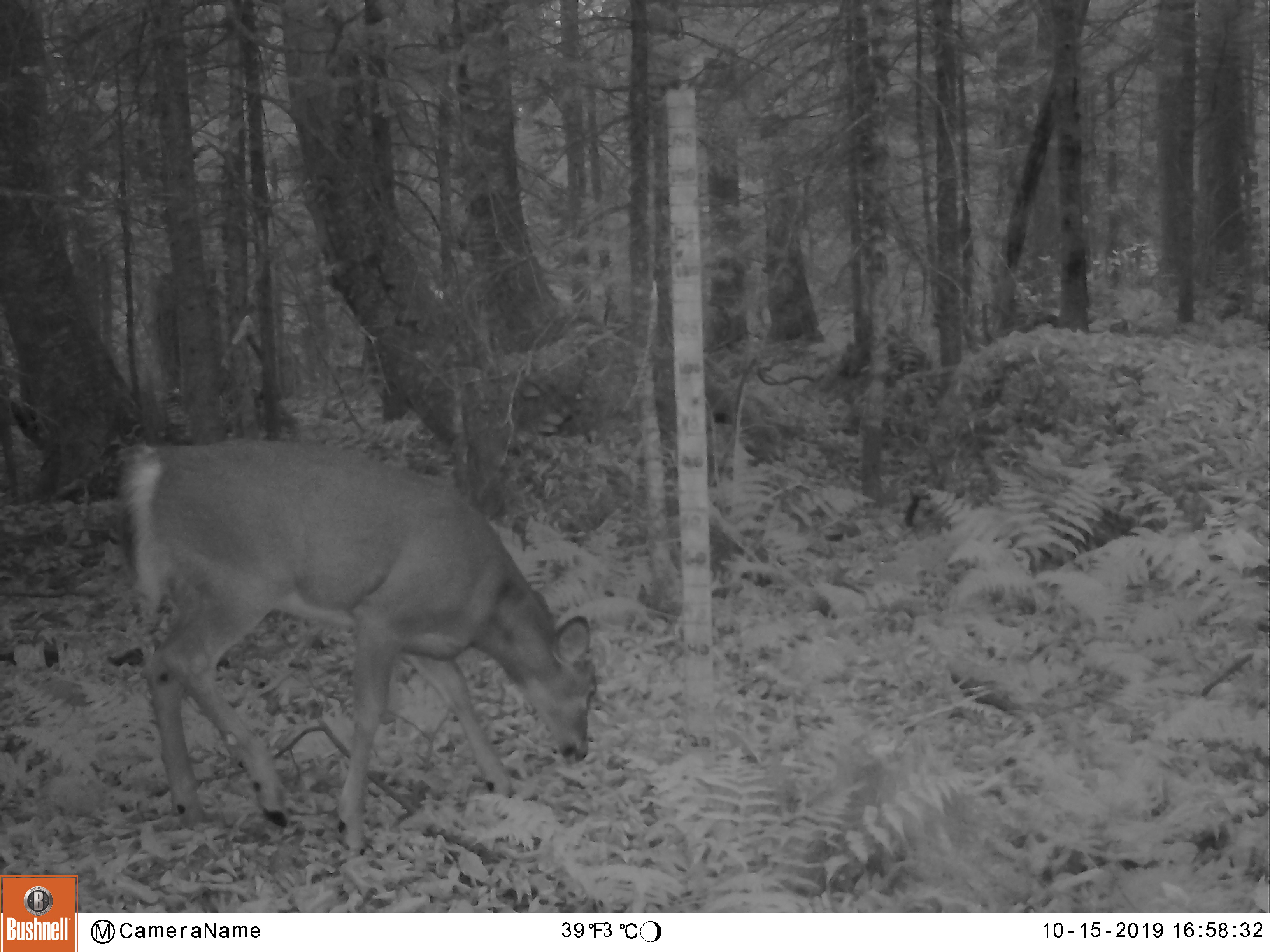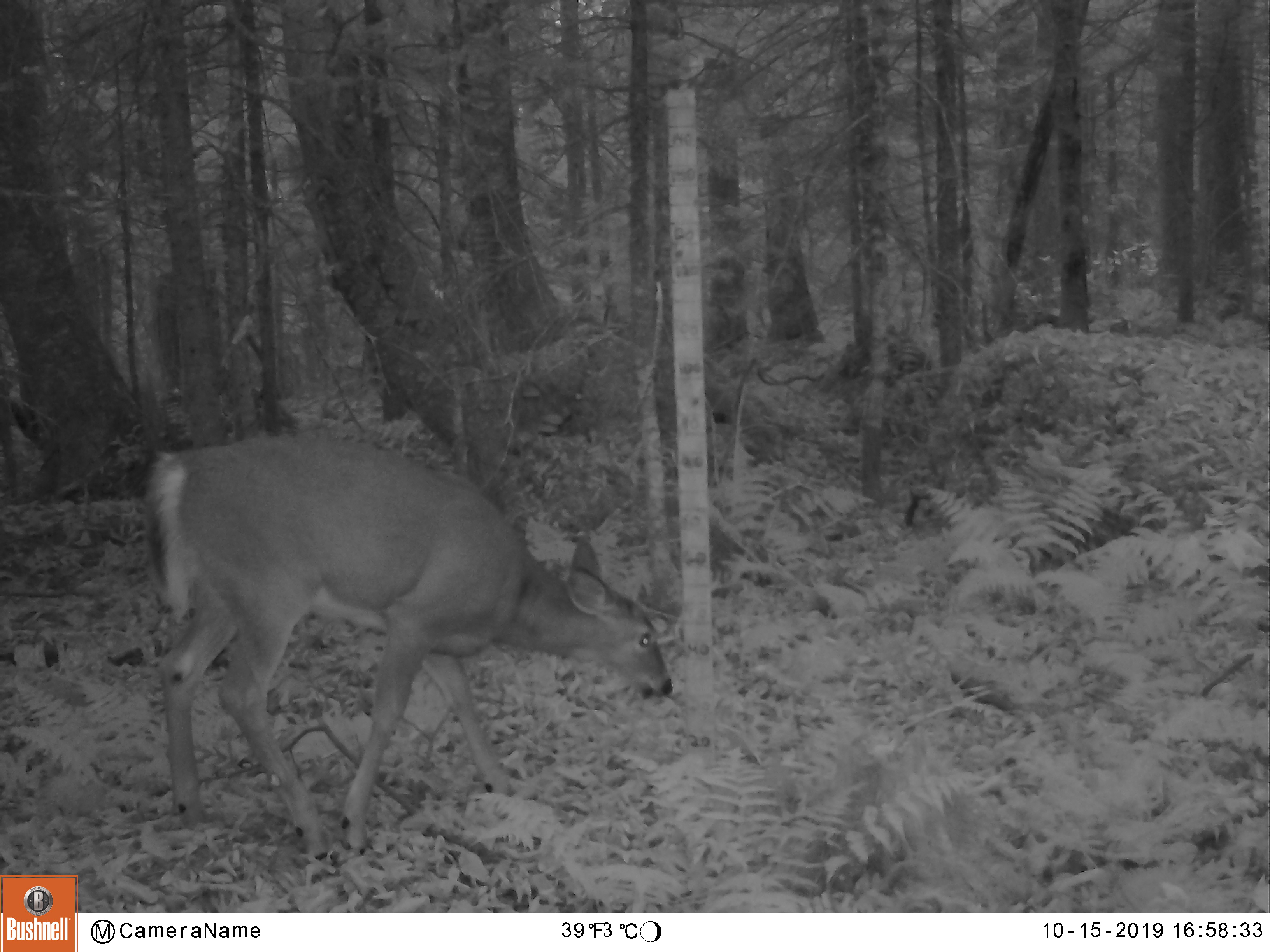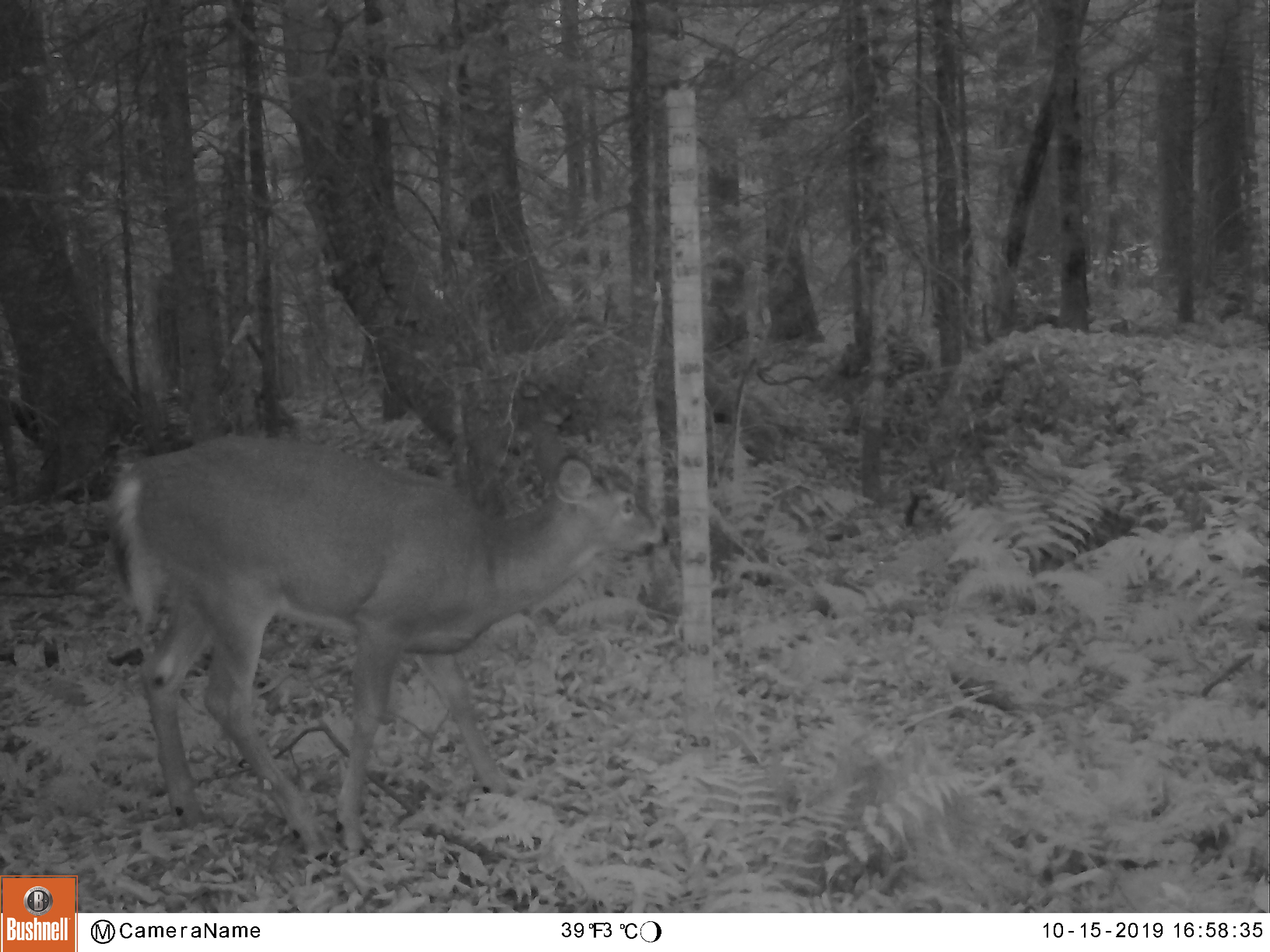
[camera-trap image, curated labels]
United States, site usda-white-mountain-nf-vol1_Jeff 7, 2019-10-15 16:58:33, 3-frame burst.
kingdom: Animalia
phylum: Chordata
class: Mammalia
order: Artiodactyla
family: Cervidae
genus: Odocoileus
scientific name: Odocoileus virginianus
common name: white-tailed deer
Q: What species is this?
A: White-tailed deer (Odocoileus virginianus).